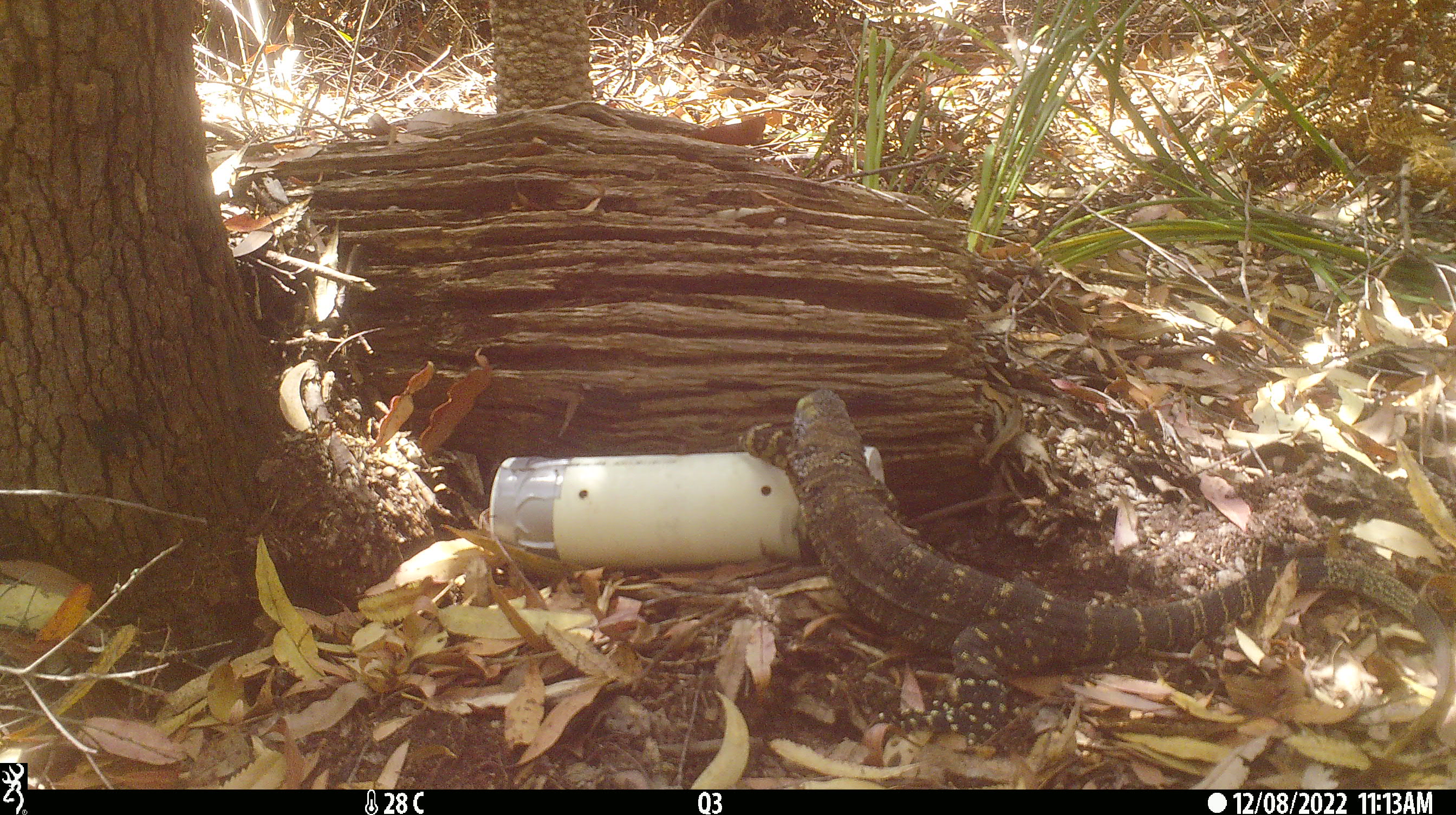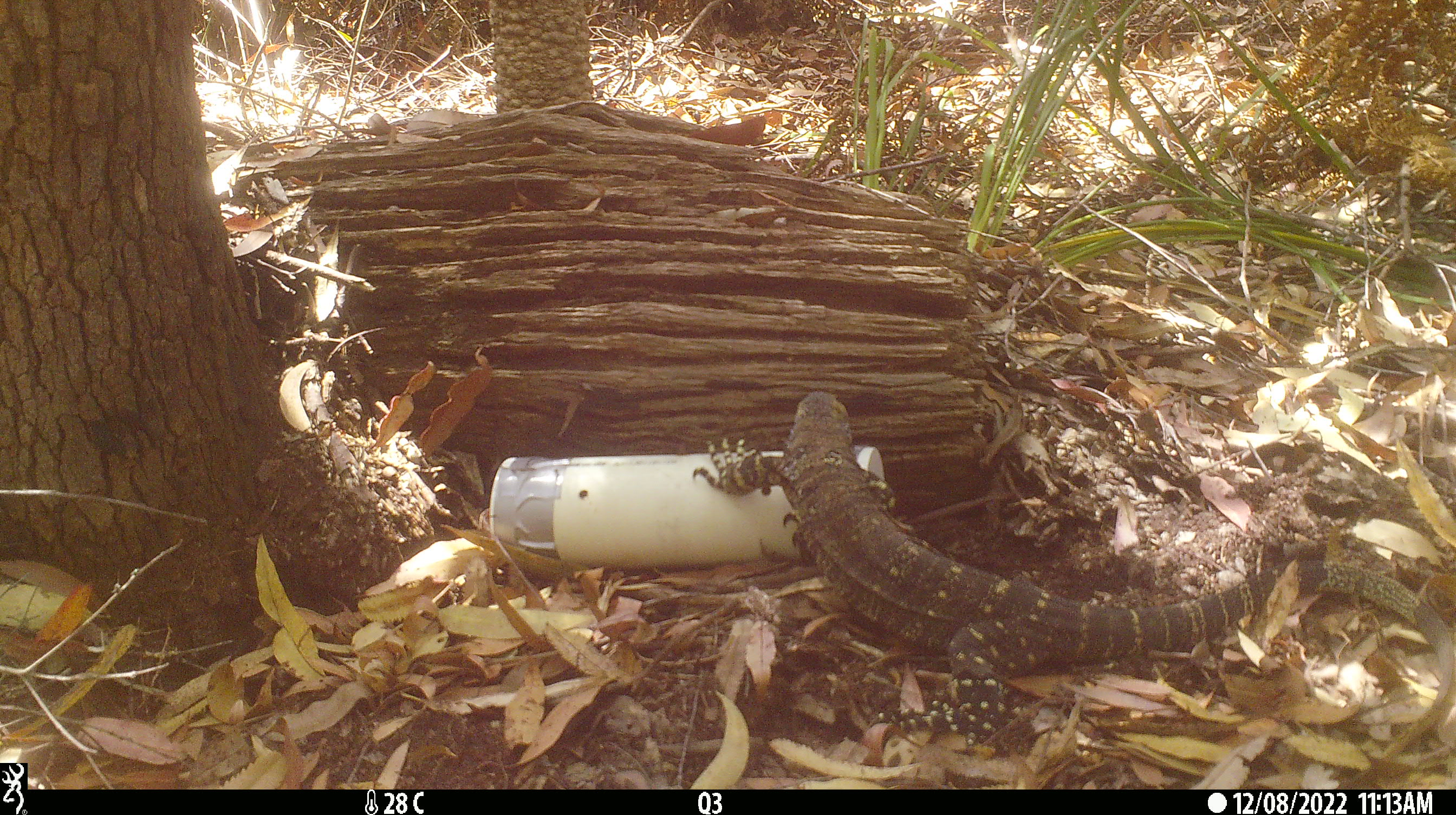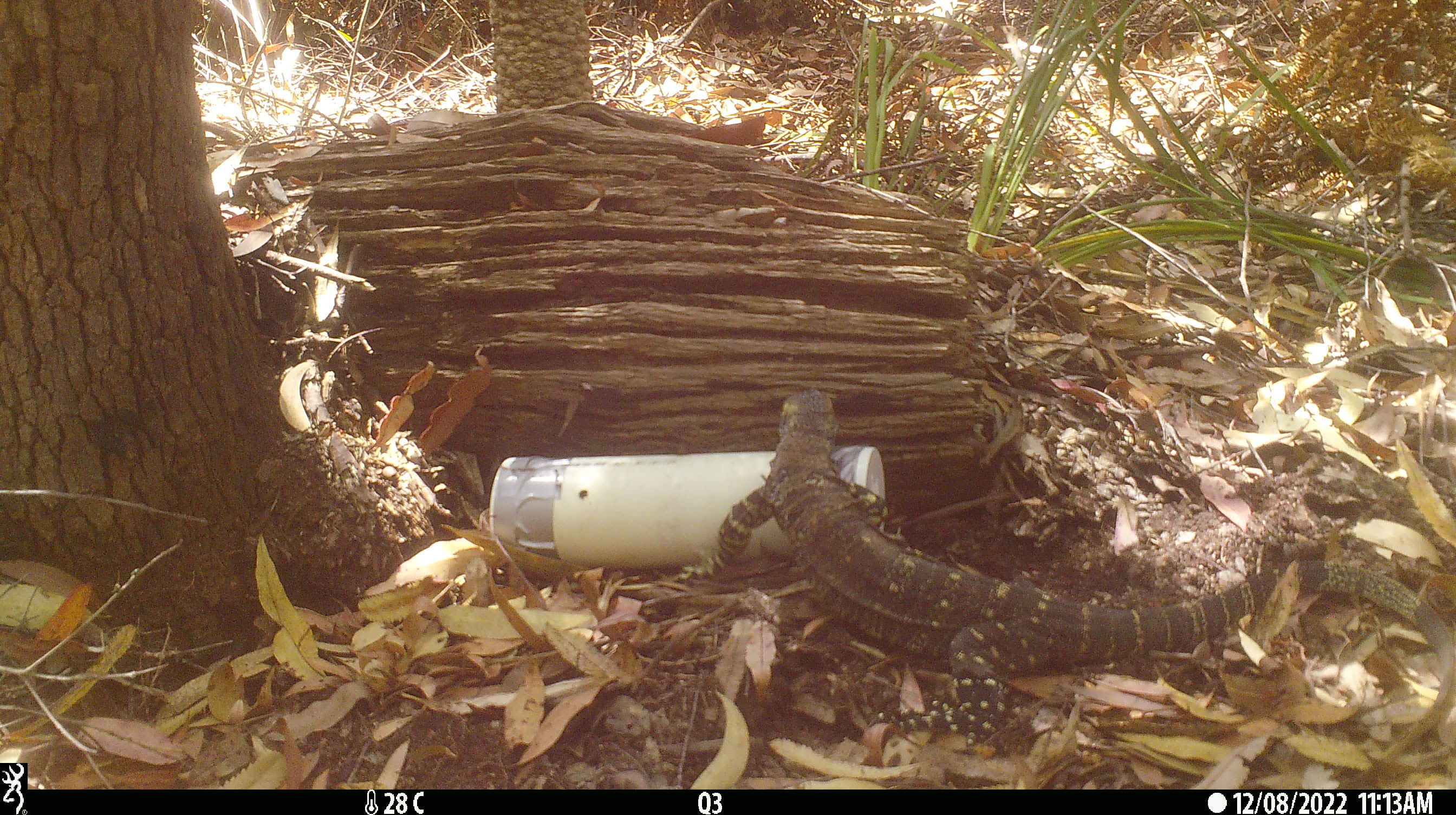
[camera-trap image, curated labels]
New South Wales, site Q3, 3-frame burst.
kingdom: Animalia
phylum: Chordata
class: Reptilia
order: Squamata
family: Varanidae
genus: Varanus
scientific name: Varanus varius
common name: lace monitor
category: goanna